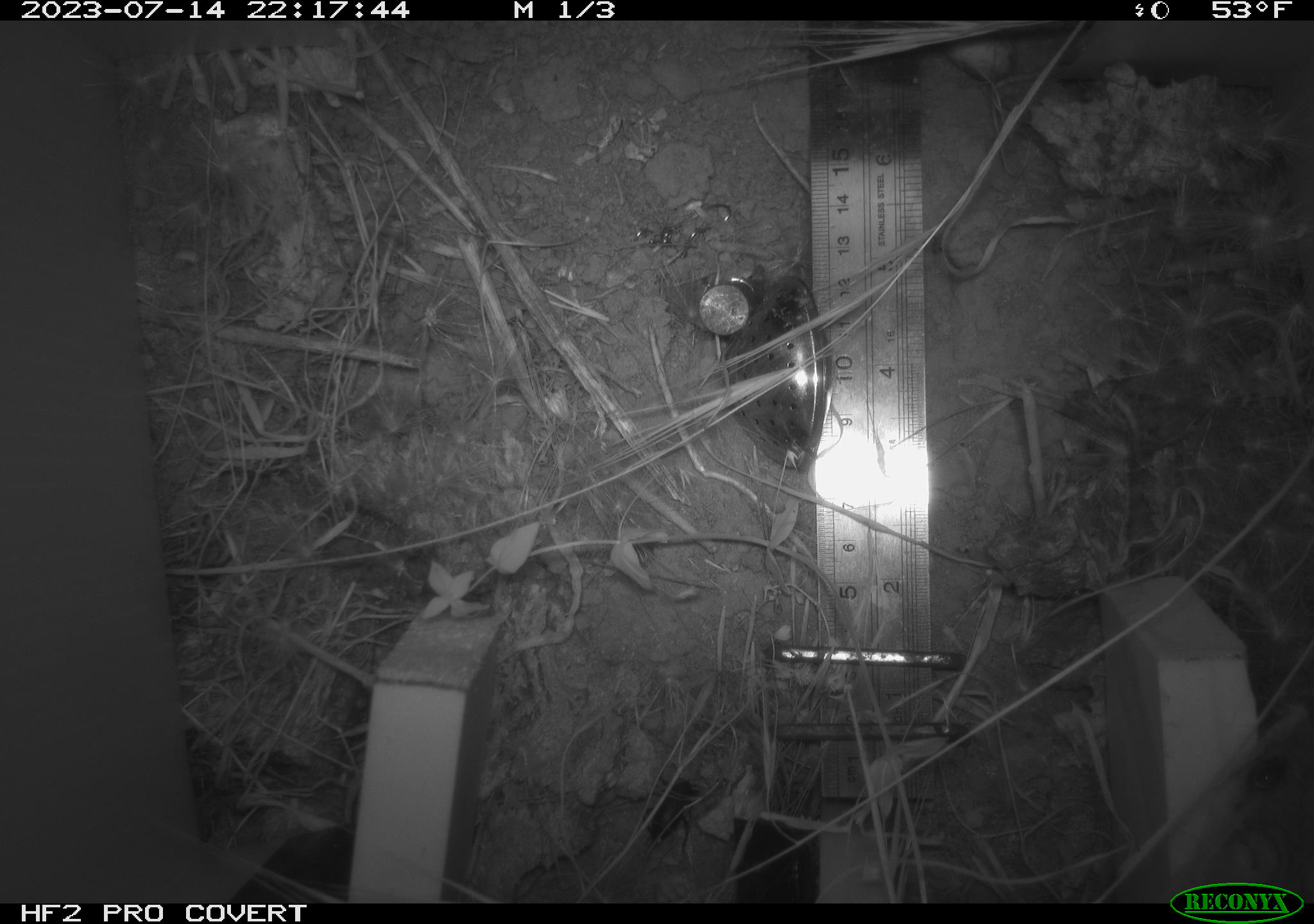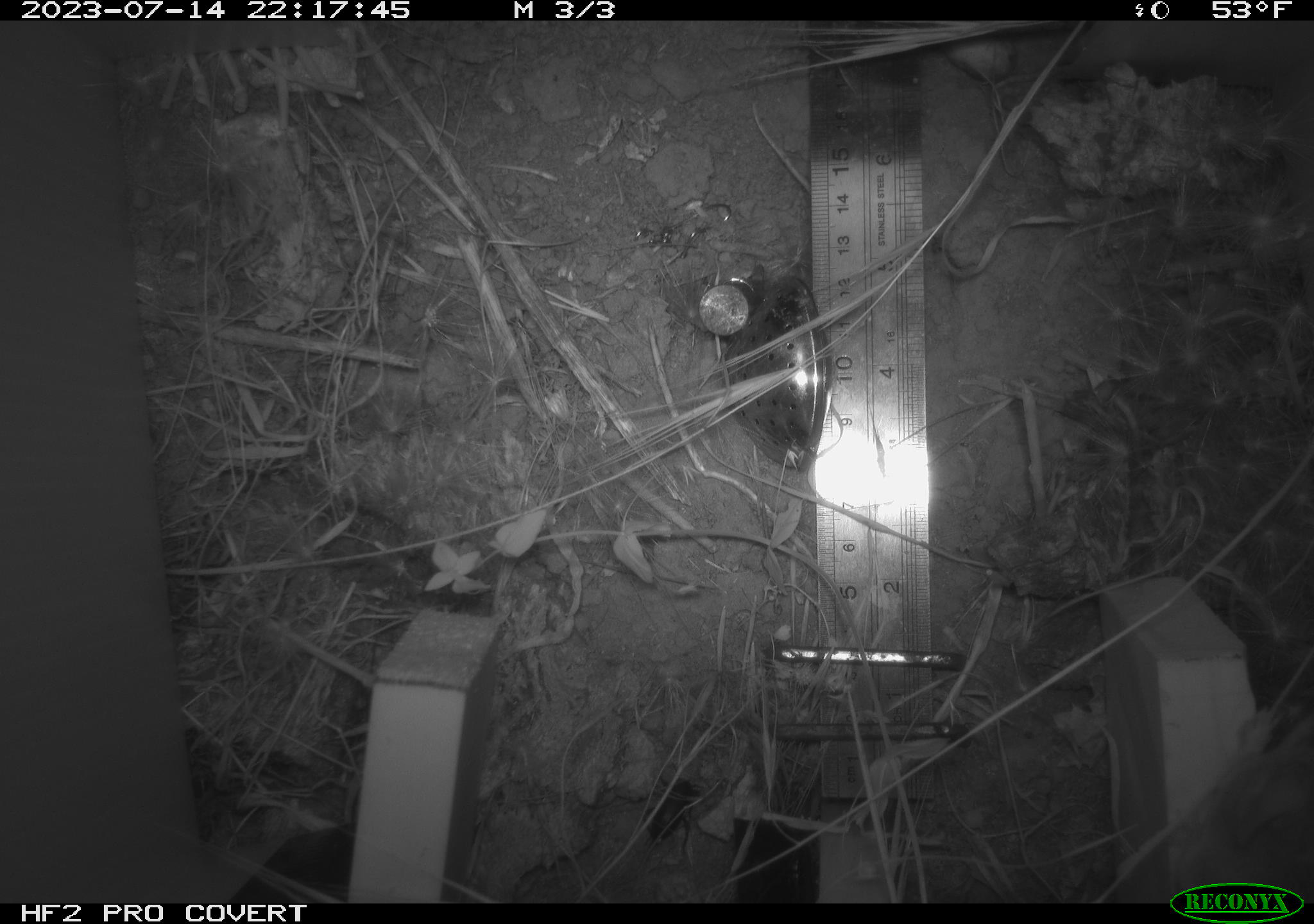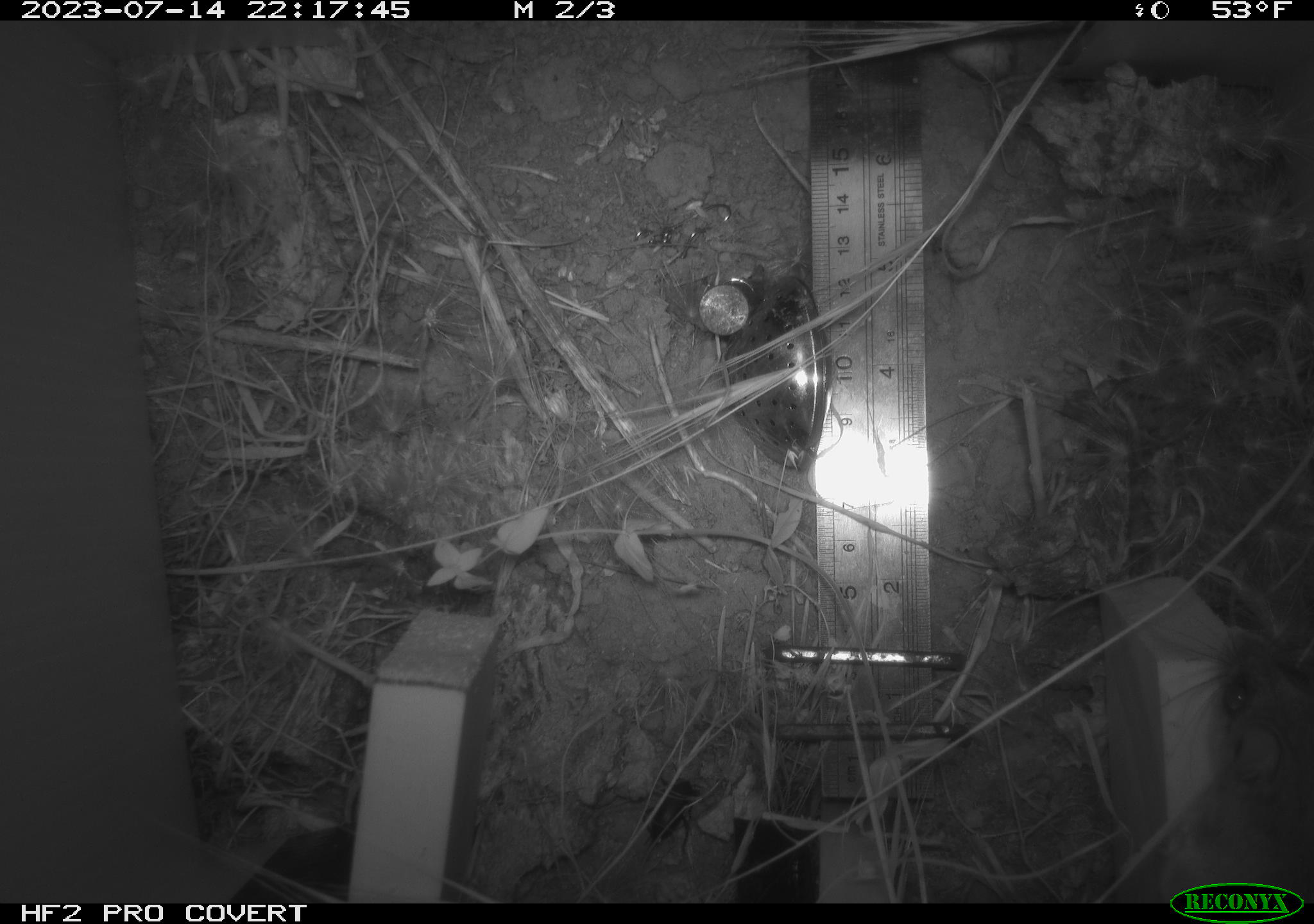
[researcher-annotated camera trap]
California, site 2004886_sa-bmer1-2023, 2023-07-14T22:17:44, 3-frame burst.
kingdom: Animalia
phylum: Chordata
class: Mammalia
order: Rodentia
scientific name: Rodentia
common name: mouse species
Mouse species (Rodentia).